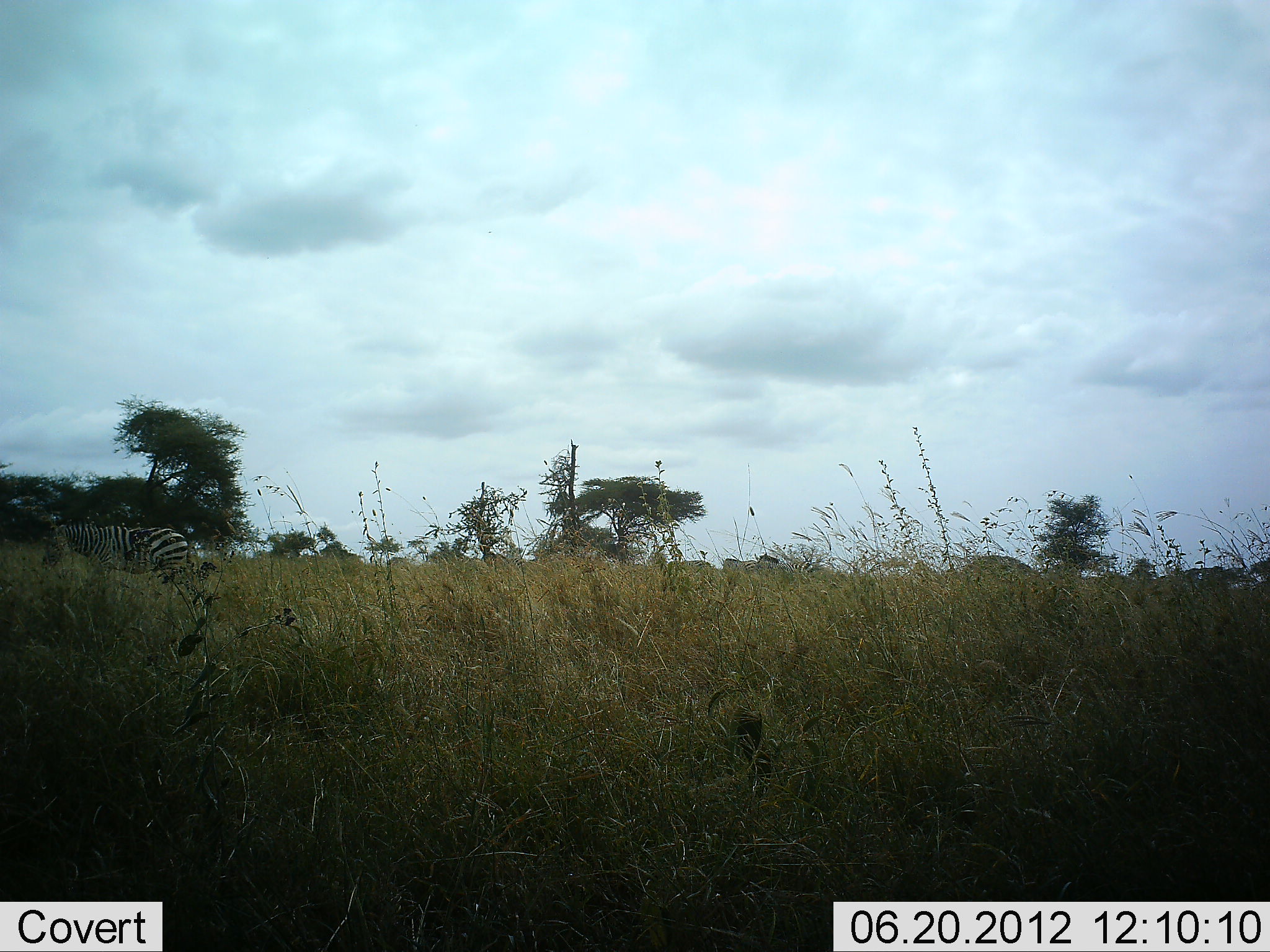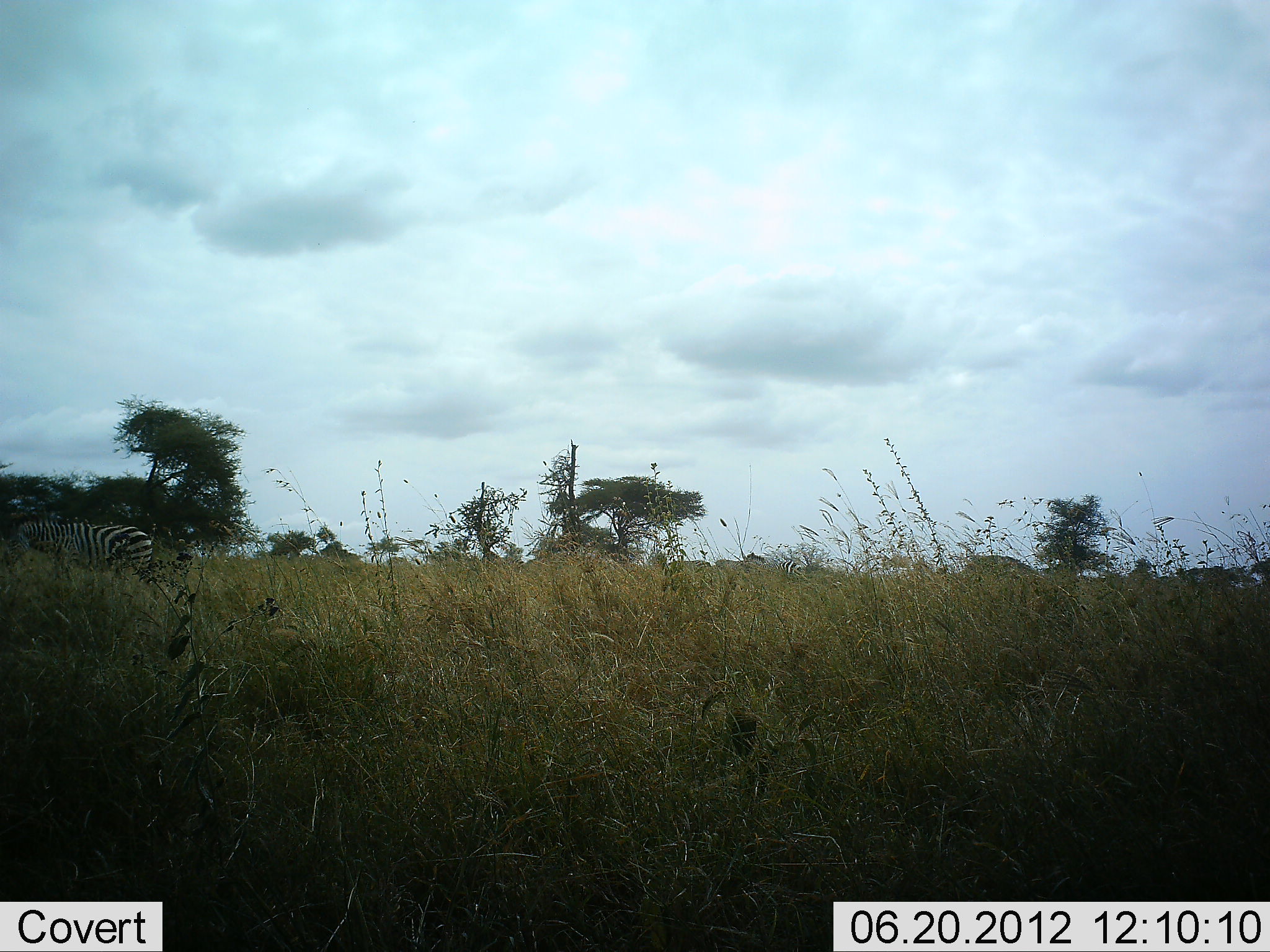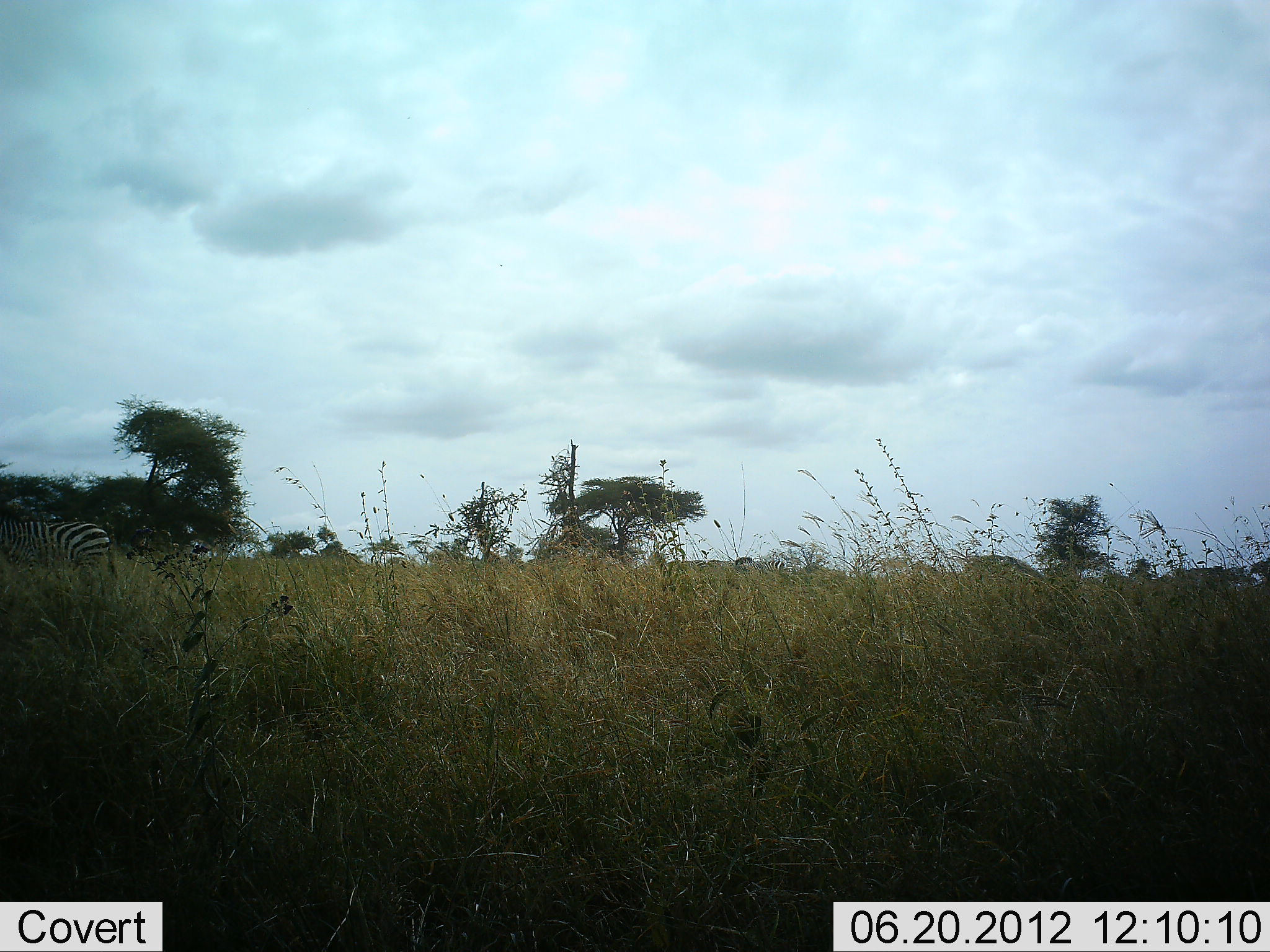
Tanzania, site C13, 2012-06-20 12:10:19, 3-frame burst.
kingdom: Animalia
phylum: Chordata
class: Mammalia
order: Perissodactyla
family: Equidae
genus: Equus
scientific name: Equus quagga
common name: plains zebra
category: zebra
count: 1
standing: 10%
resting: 0%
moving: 90%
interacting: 0%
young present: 0%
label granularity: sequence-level